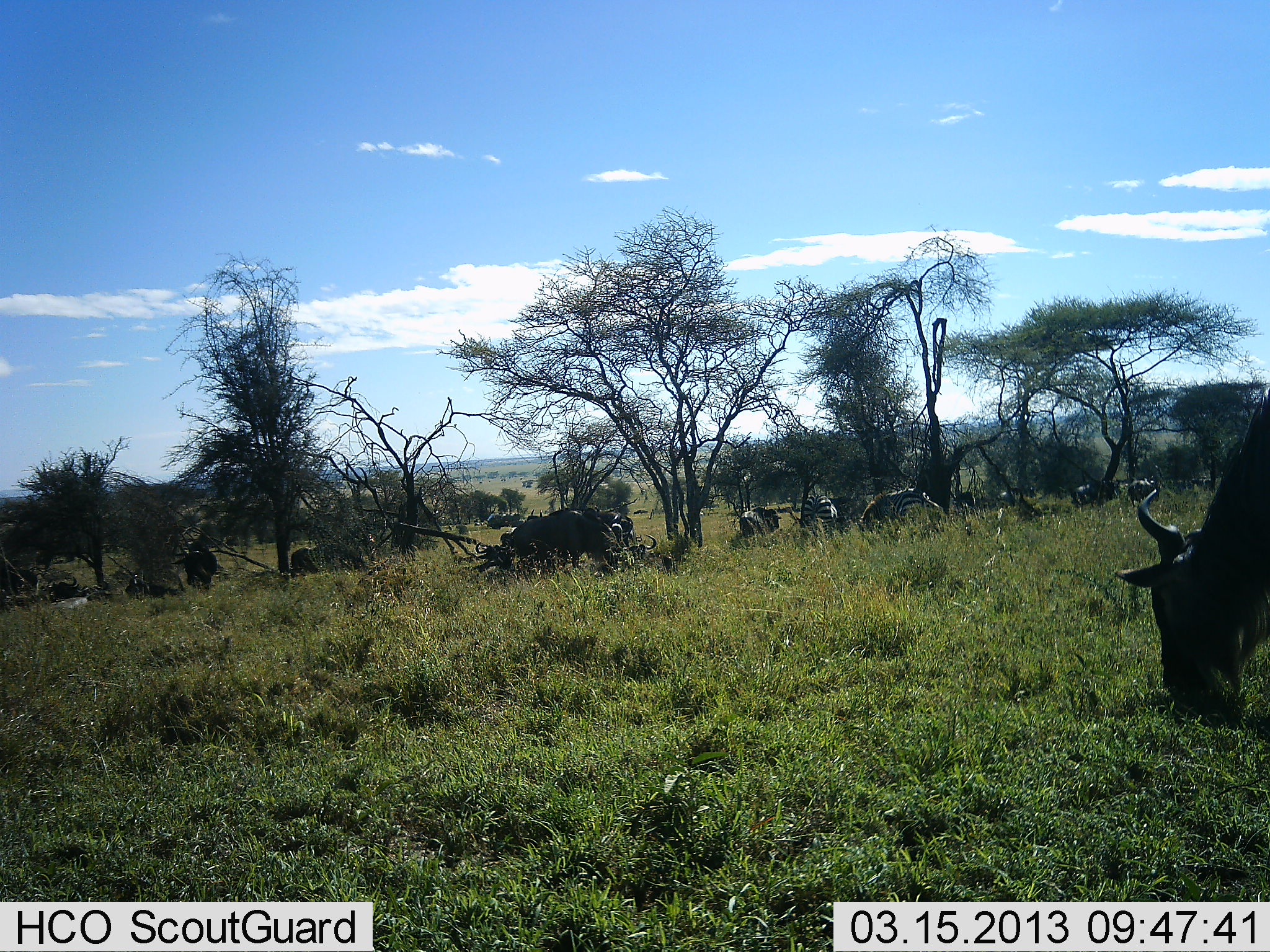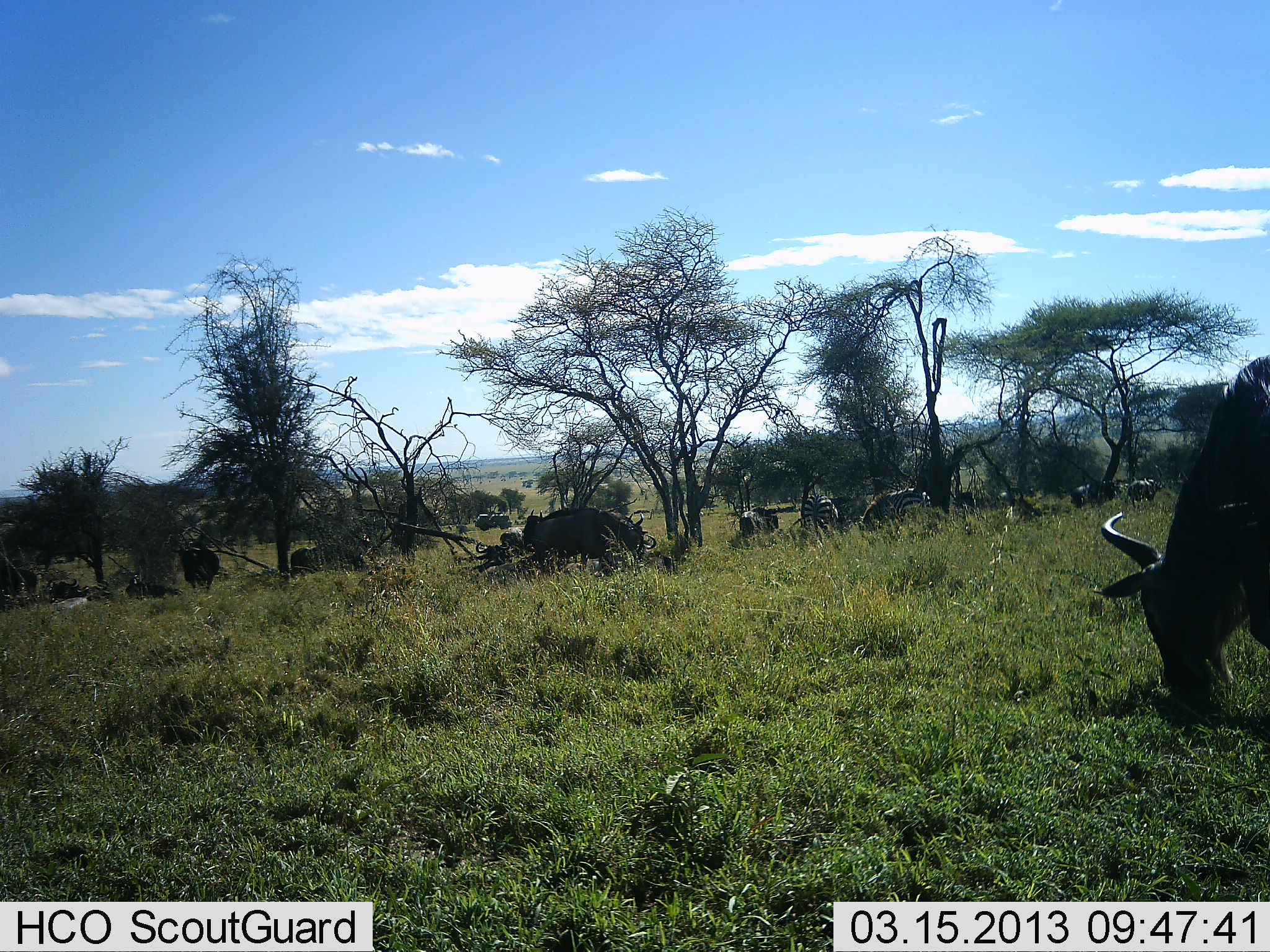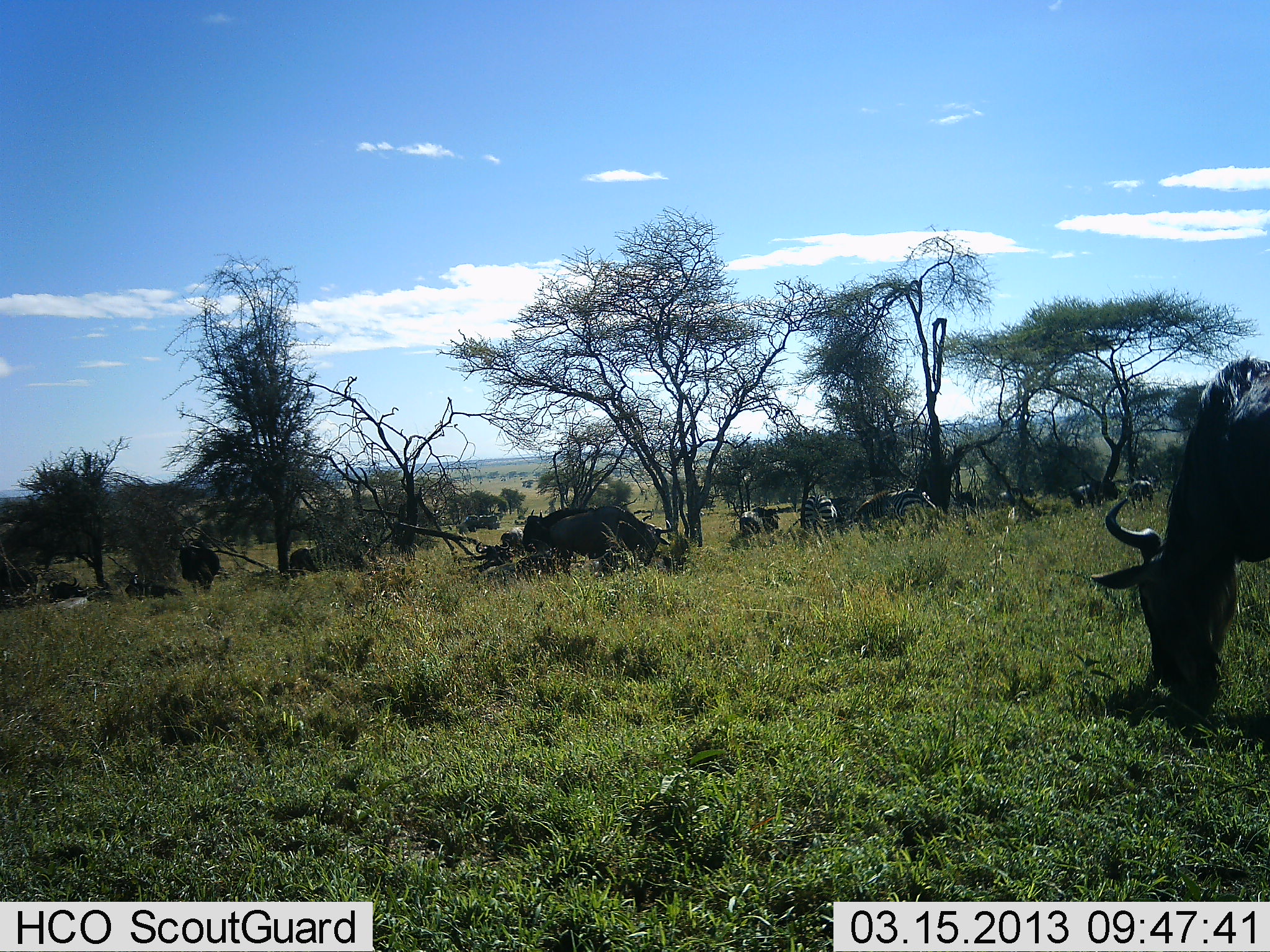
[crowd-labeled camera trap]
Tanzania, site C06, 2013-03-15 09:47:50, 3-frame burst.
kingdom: Animalia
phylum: Chordata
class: Mammalia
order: Artiodactyla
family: Bovidae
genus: Connochaetes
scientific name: Connochaetes taurinus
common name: blue wildebeest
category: wildebeest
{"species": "wildebeest (blue wildebeest) (Connochaetes taurinus)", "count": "9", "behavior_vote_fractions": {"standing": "24%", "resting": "24%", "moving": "24%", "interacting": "4%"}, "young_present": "0%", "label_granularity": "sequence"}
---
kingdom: Animalia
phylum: Chordata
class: Mammalia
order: Perissodactyla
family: Equidae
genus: Equus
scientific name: Equus quagga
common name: plains zebra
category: zebra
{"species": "zebra (plains zebra) (Equus quagga)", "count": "3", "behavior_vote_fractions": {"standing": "18%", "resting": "6%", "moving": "6%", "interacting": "0%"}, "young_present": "0%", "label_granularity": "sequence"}